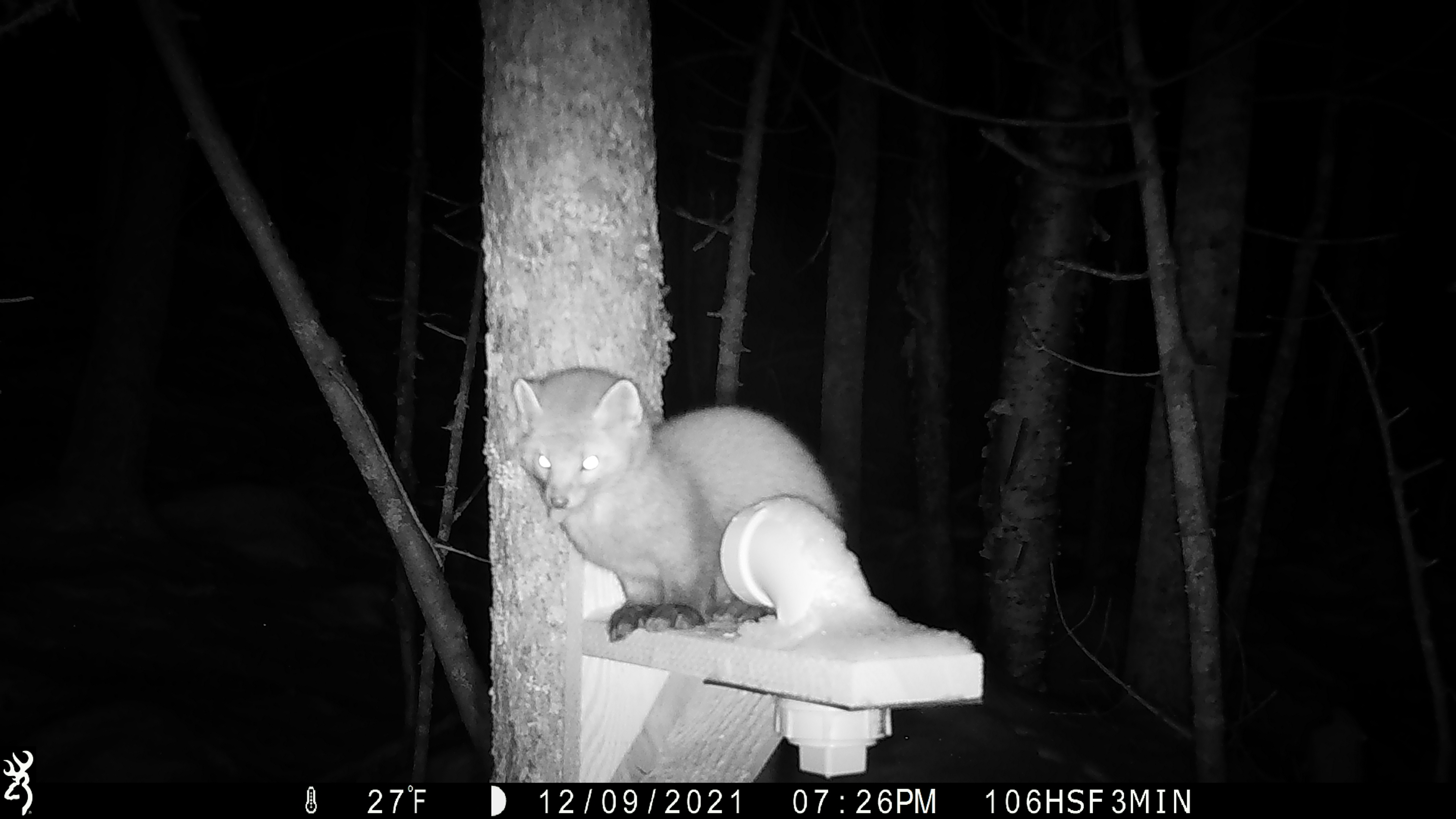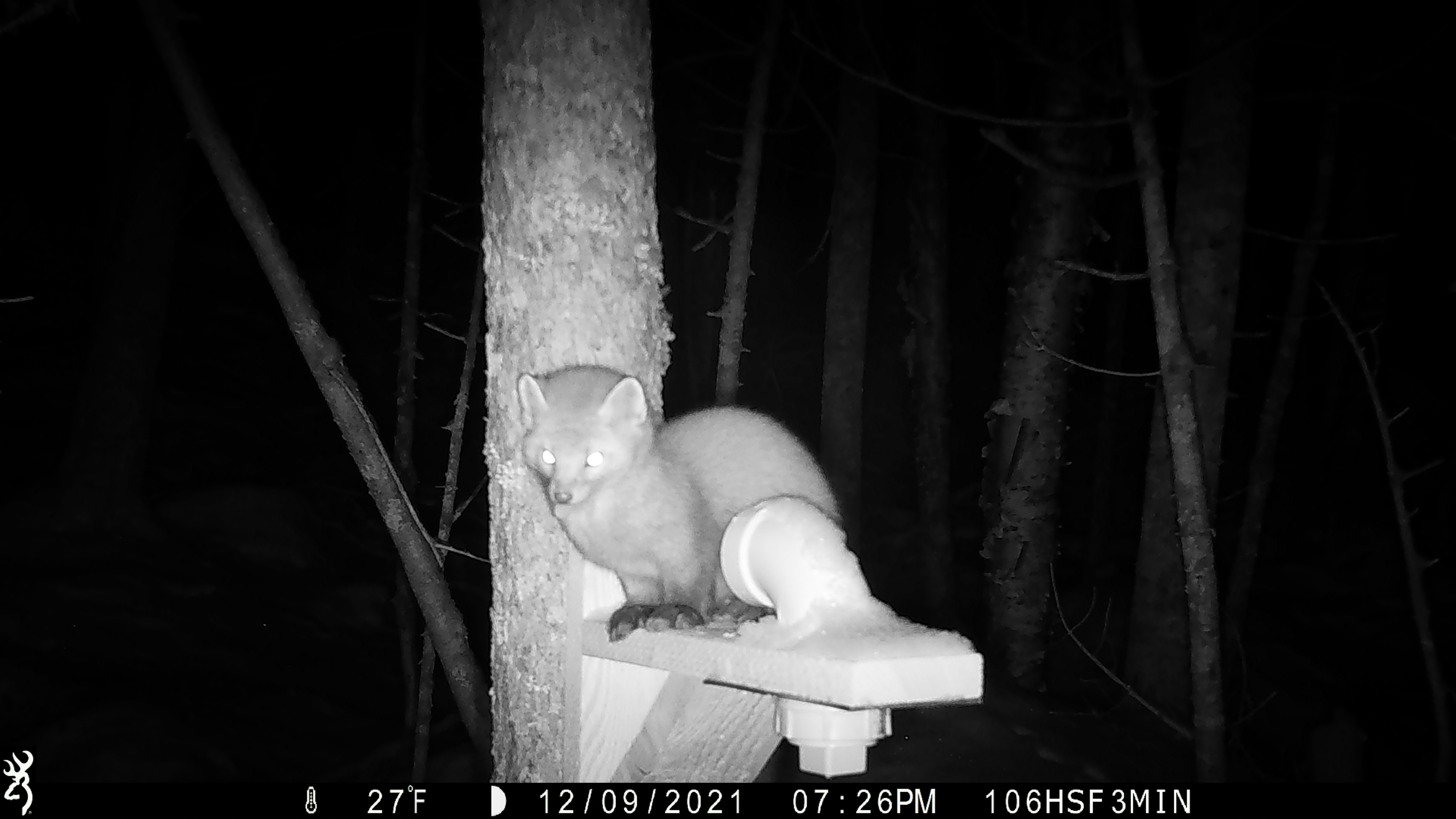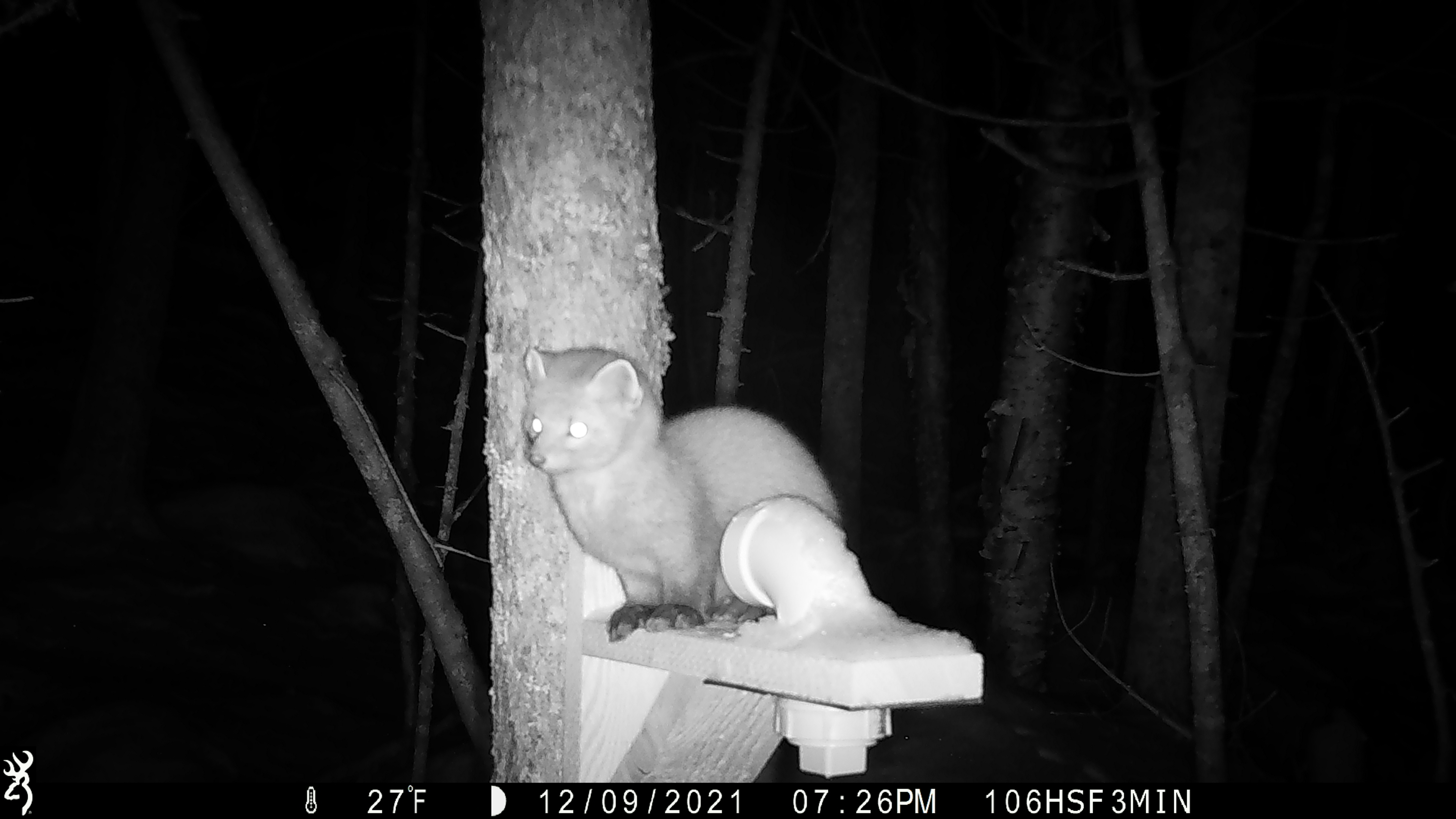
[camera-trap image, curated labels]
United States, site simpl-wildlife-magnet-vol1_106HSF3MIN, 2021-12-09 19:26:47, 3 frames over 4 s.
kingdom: Animalia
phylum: Chordata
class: Mammalia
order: Carnivora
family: Mustelidae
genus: Martes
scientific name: Martes americana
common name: american marten